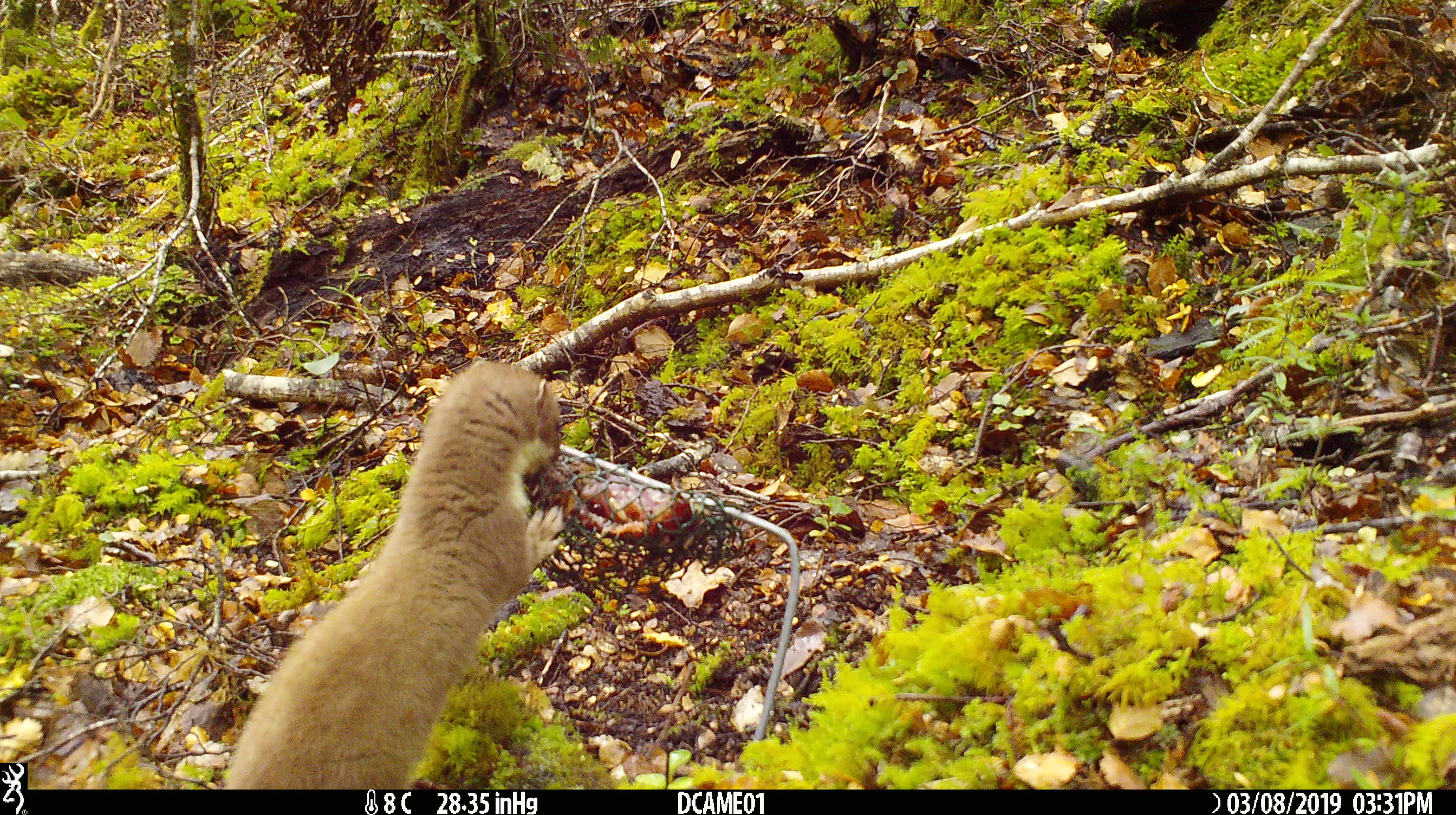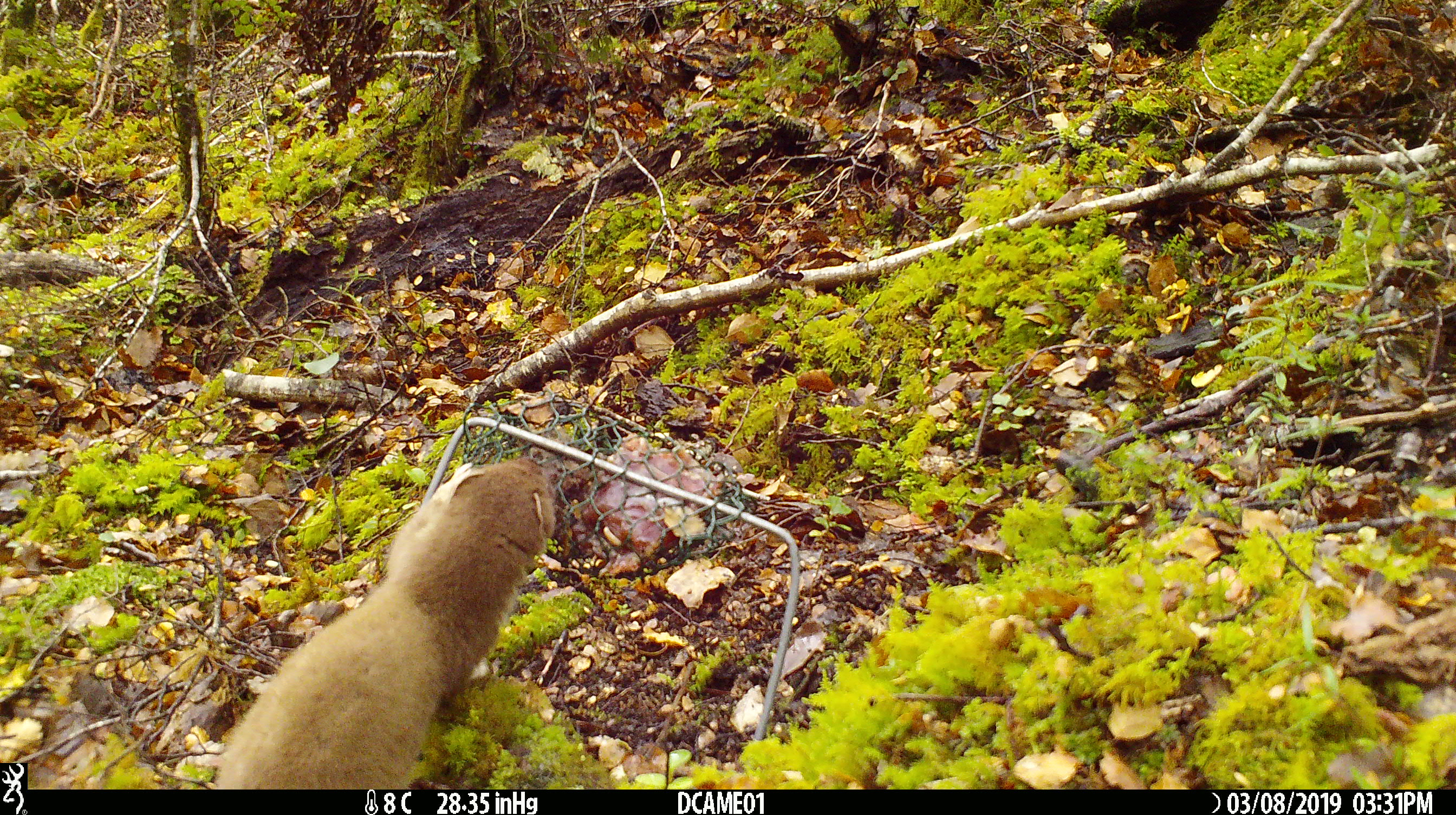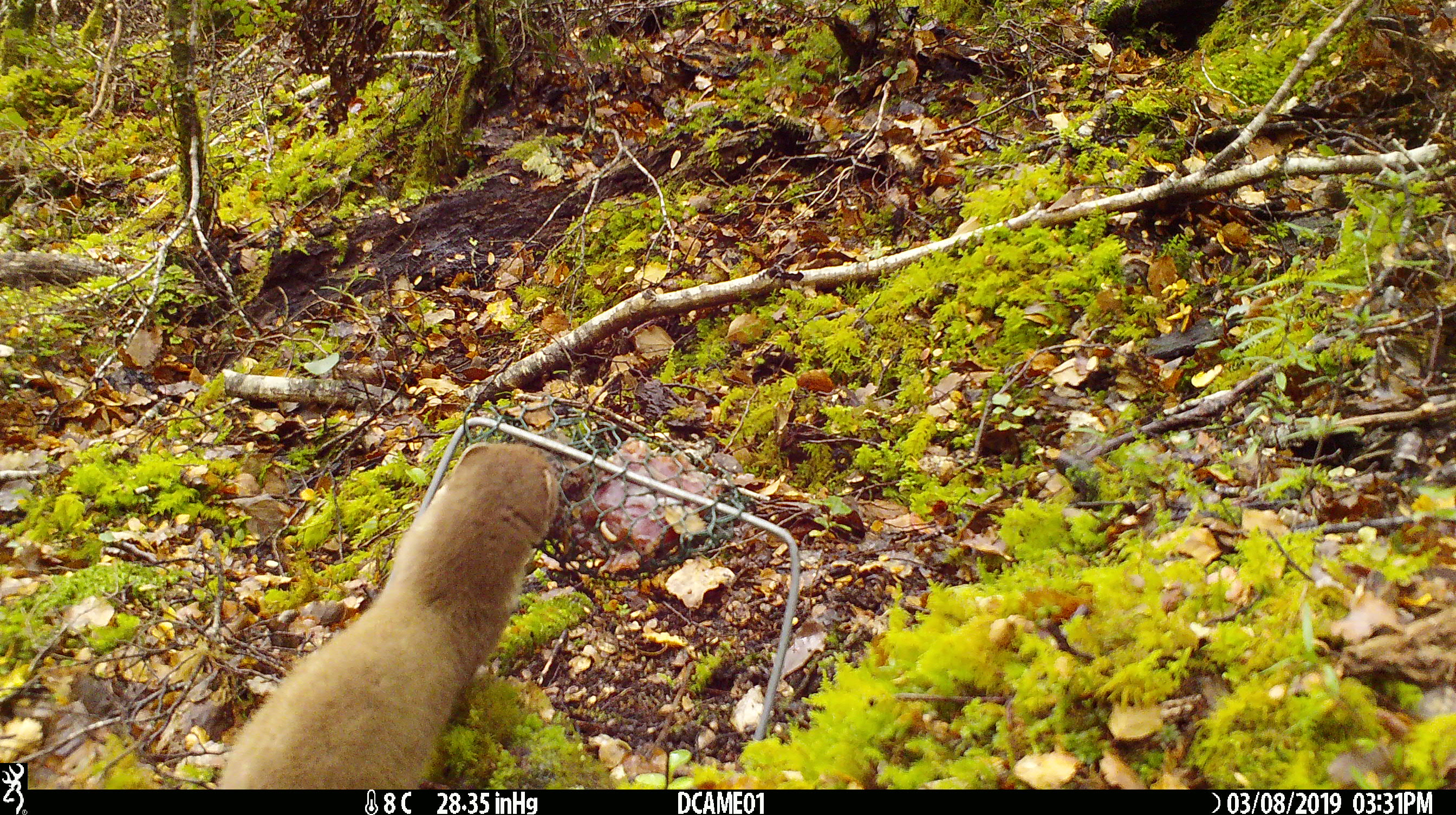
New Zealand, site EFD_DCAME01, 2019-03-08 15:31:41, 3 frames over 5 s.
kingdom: Animalia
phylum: Chordata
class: Mammalia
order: Carnivora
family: Mustelidae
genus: Mustela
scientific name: Mustela erminea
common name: stoat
Stoat (Mustela erminea).